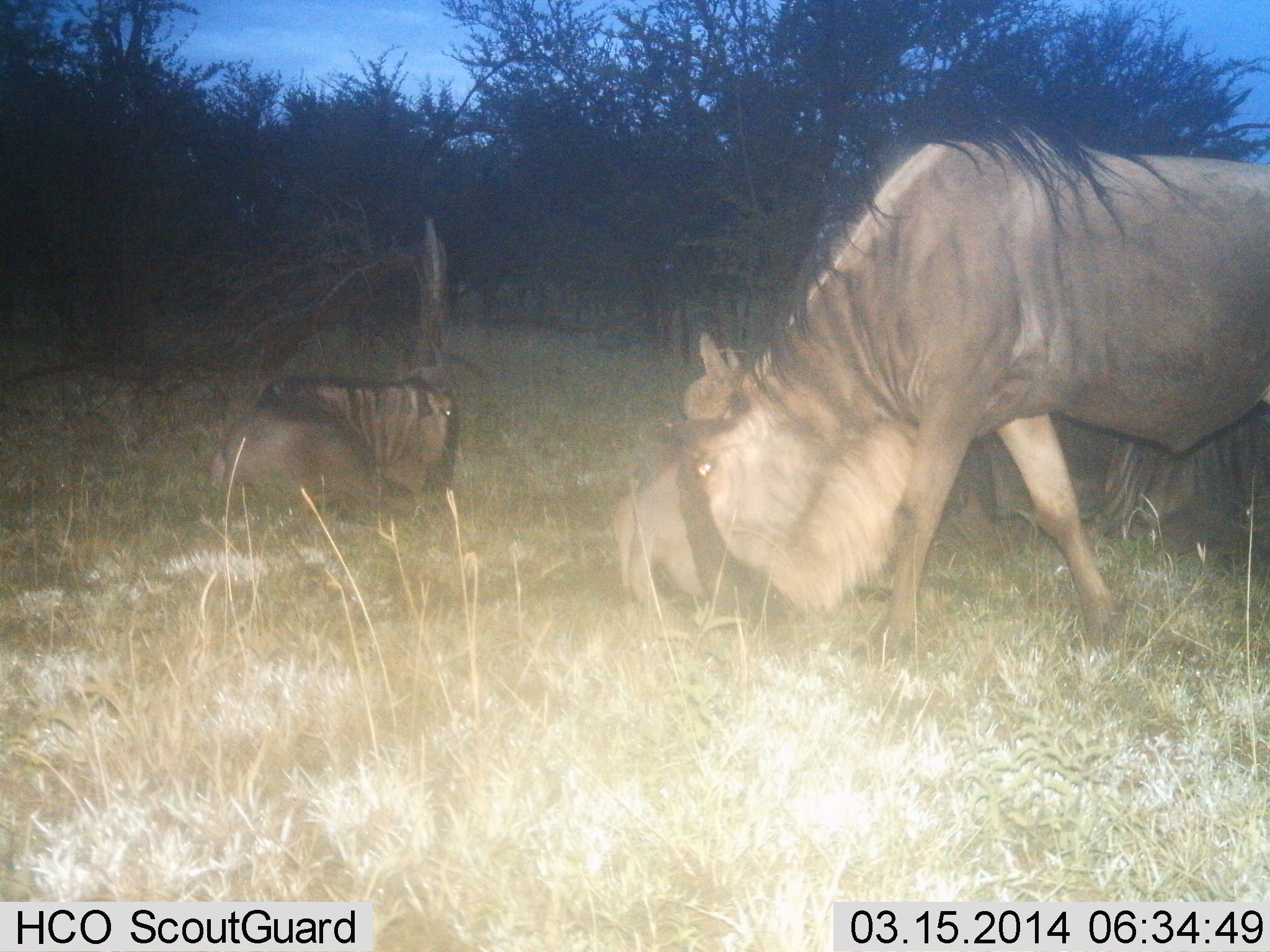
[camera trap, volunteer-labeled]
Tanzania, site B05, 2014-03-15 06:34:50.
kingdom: Animalia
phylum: Chordata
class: Mammalia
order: Artiodactyla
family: Bovidae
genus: Connochaetes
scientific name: Connochaetes taurinus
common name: blue wildebeest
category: wildebeest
Wildebeest (blue wildebeest) (Connochaetes taurinus), count 2. Behavior (volunteer vote fractions): standing 10%, resting 80%, moving 0%, interacting 0%. Young present (vote fraction): 0%. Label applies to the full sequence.